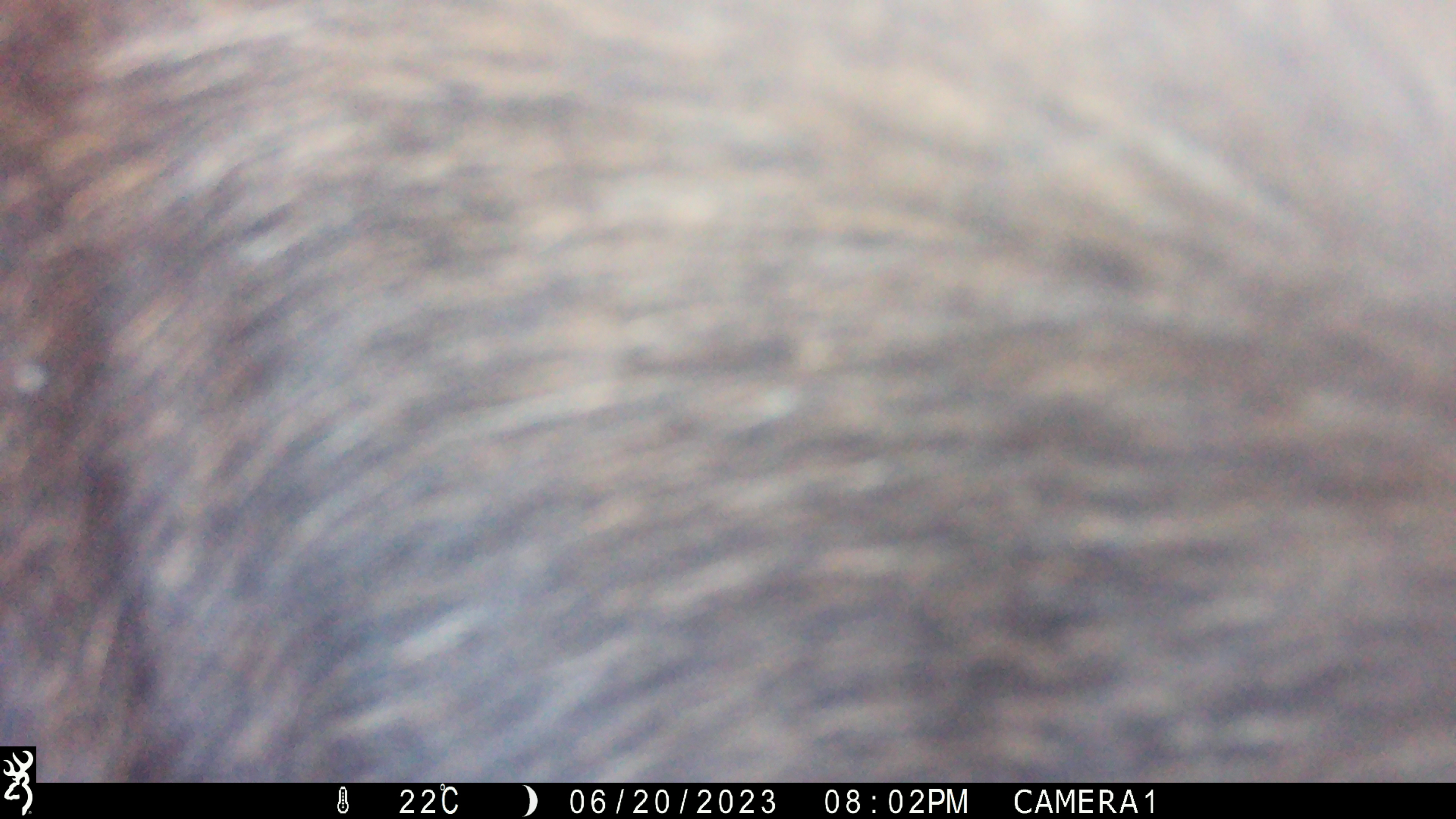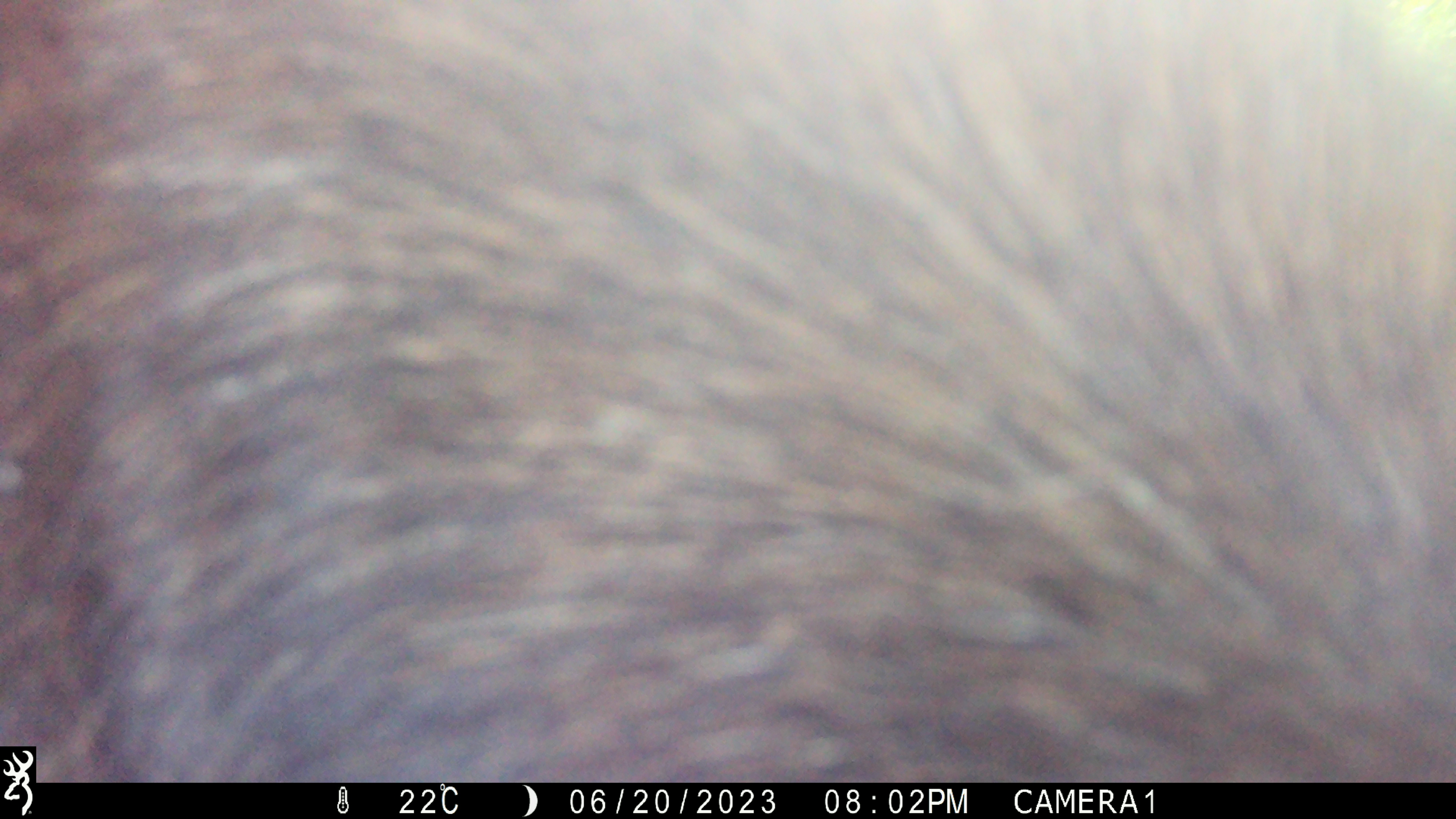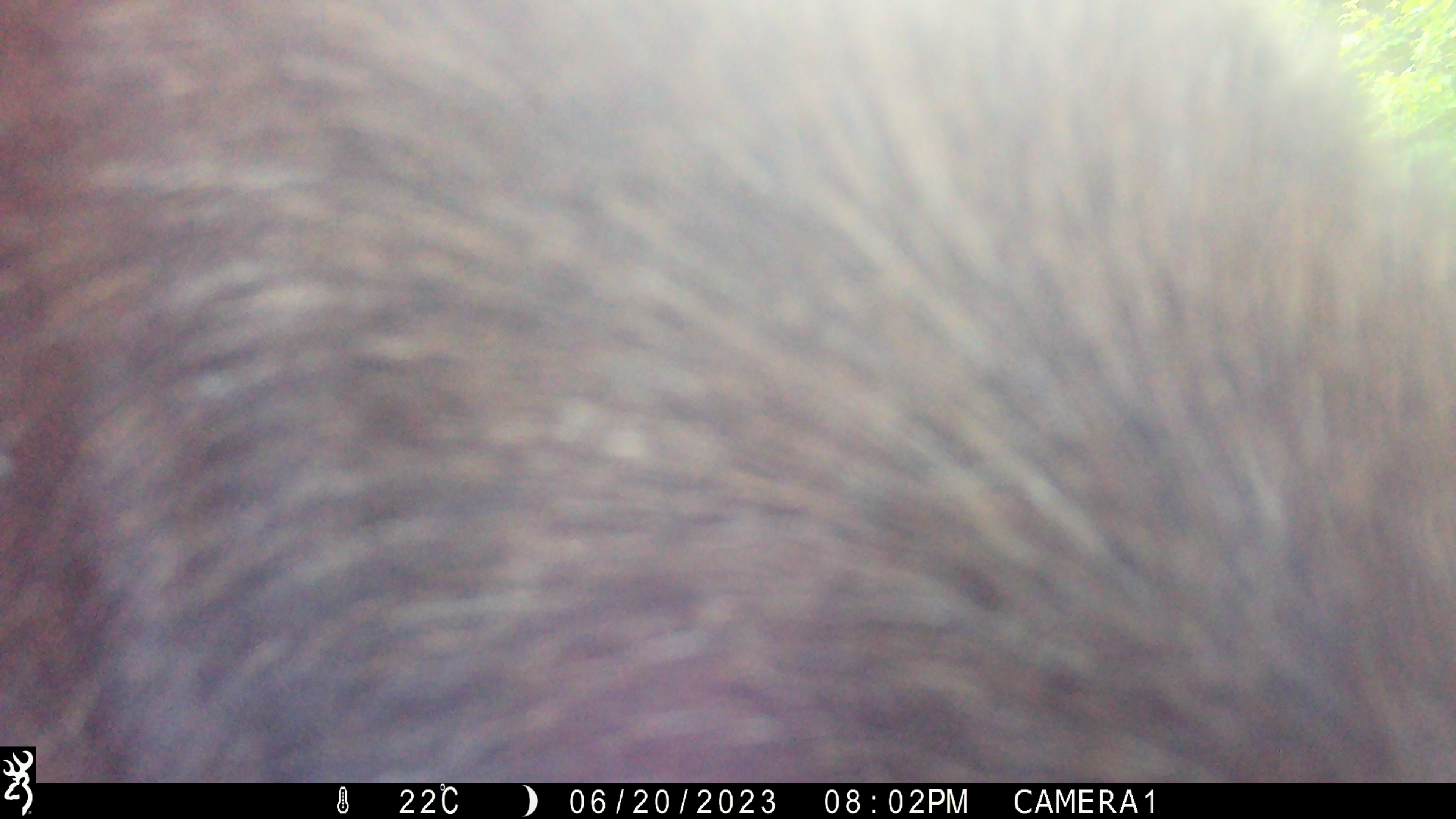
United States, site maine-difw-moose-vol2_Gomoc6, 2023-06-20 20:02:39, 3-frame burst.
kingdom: Animalia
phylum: Chordata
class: Mammalia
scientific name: Mammalia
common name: mammal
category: mammal sp.